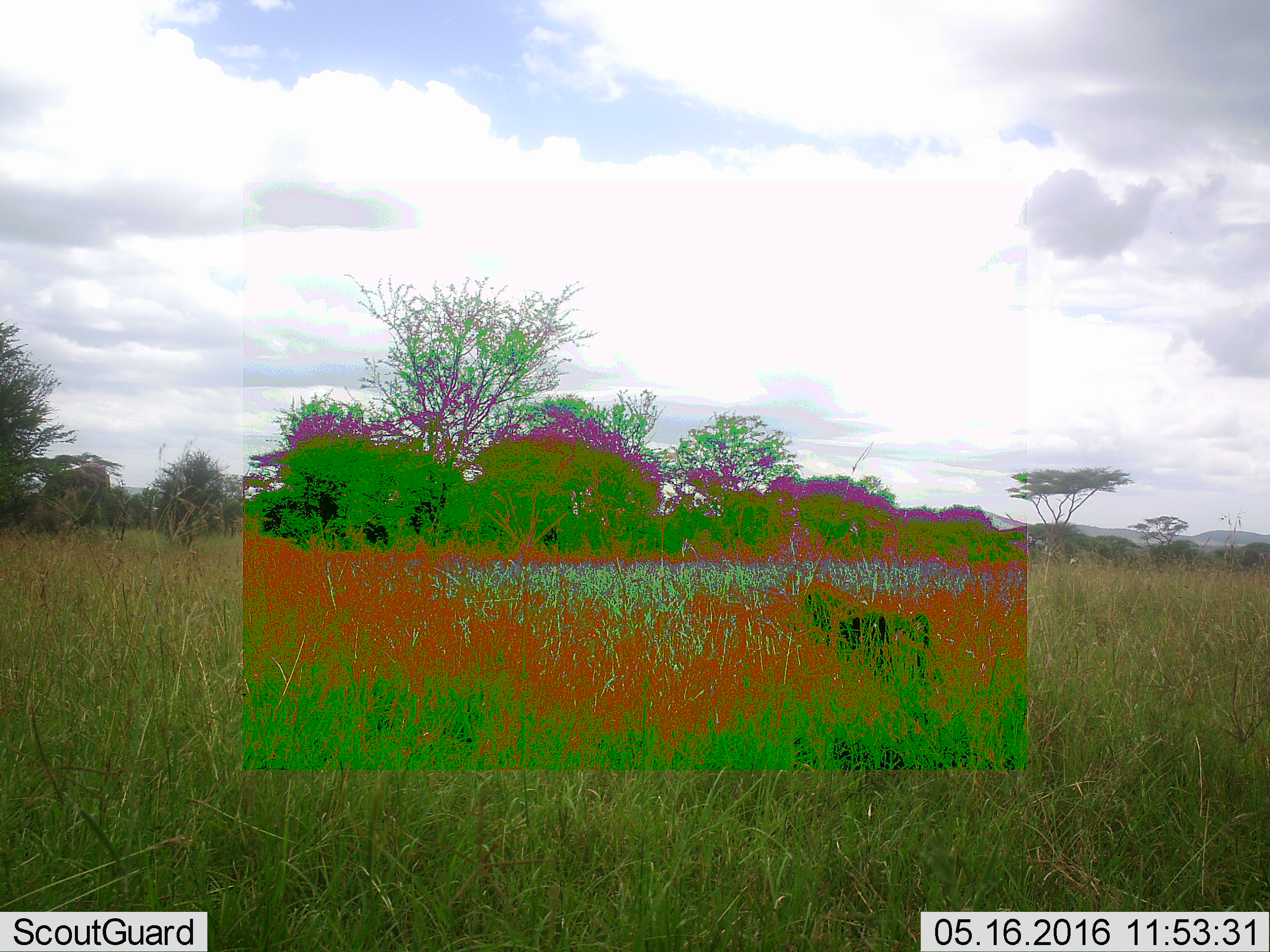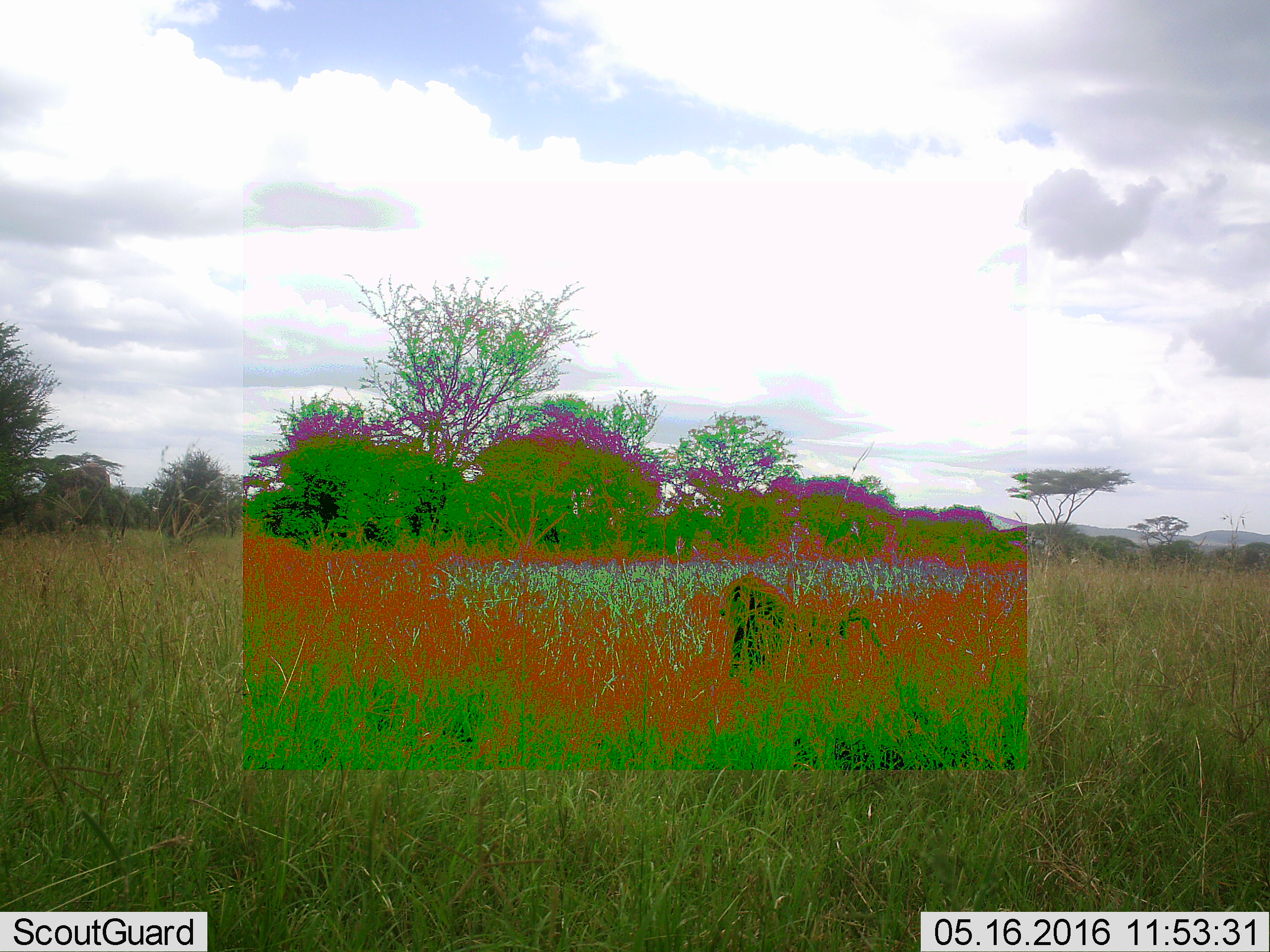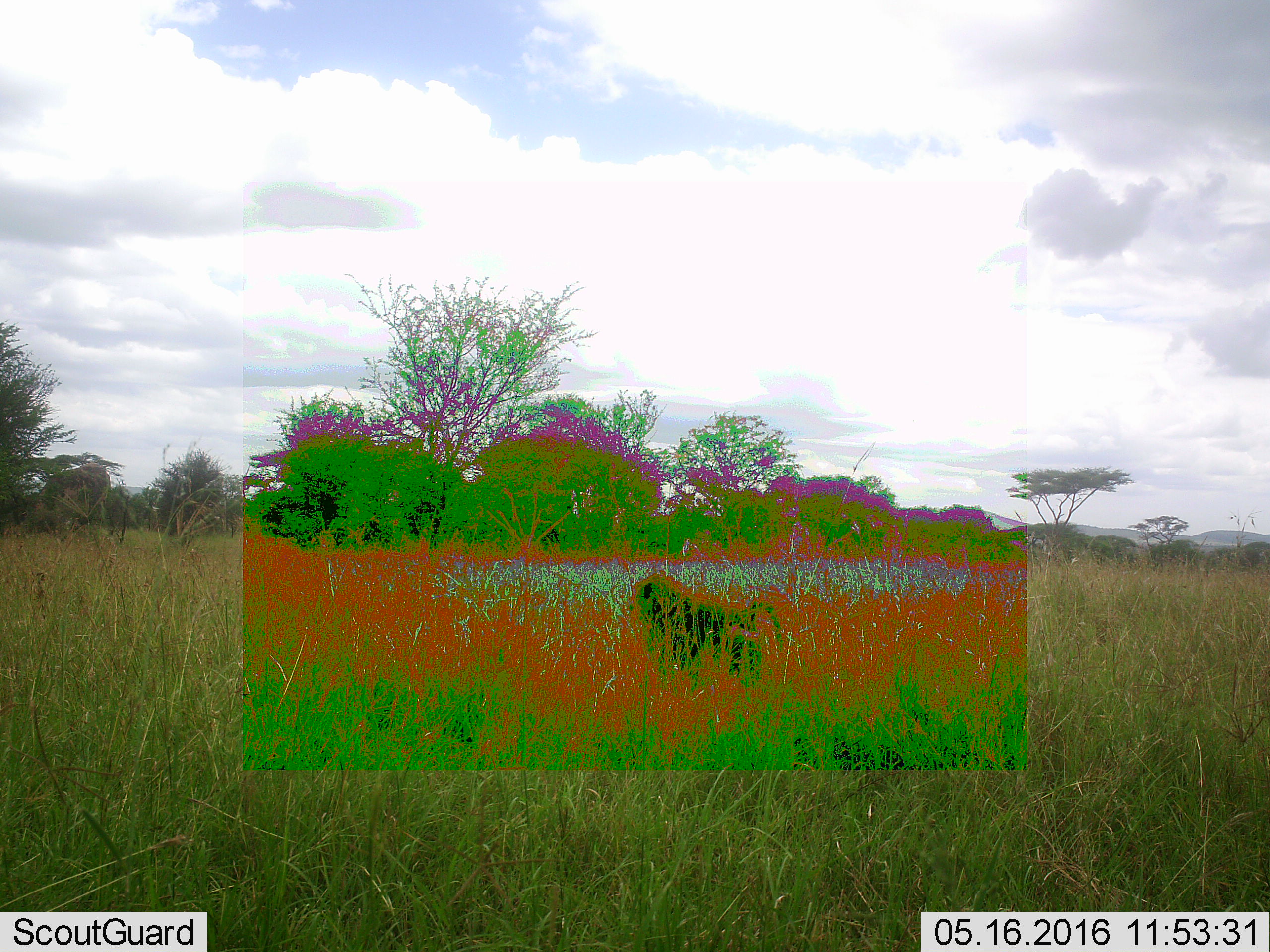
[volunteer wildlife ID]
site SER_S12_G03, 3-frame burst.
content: unidentified animal